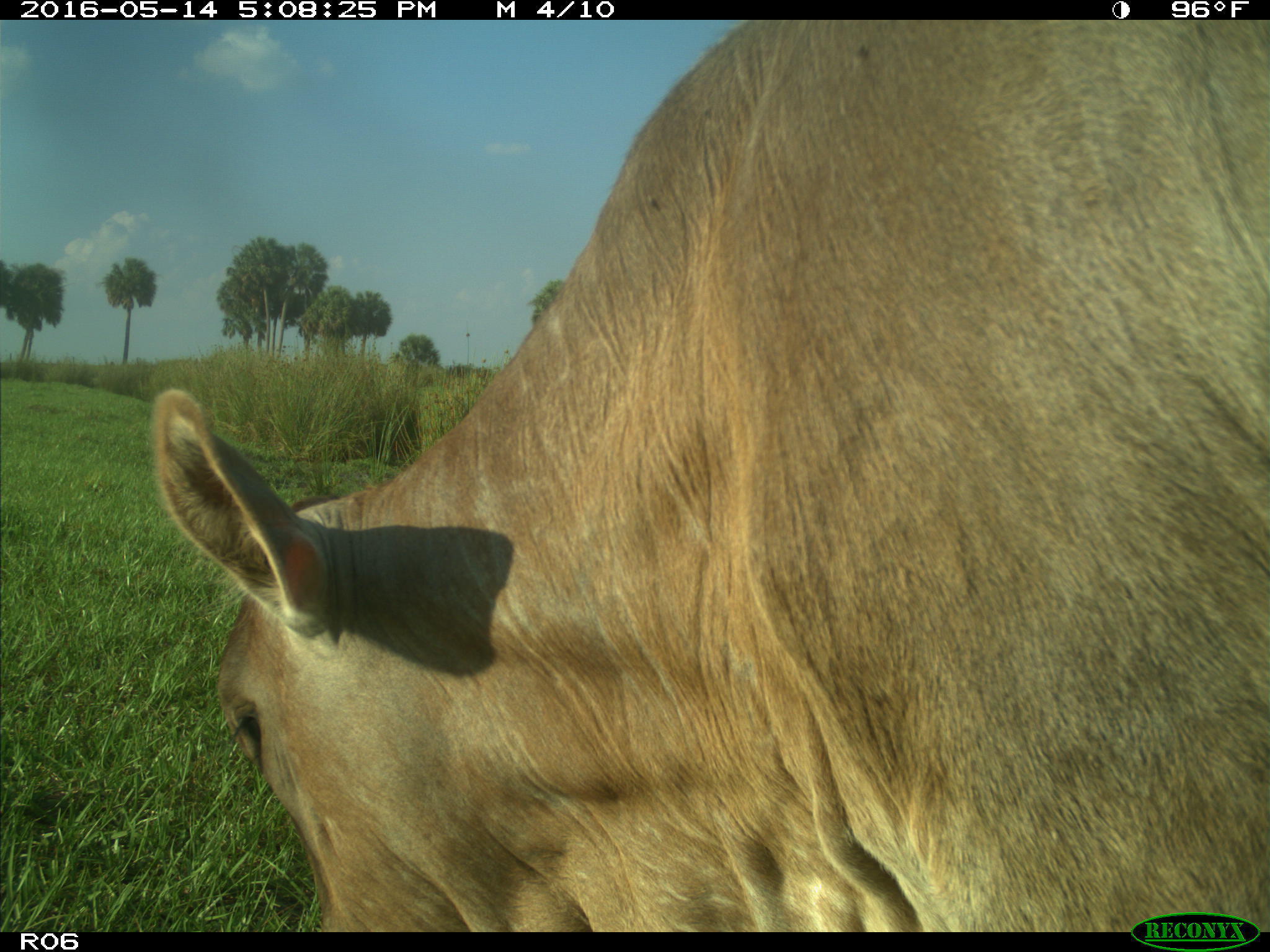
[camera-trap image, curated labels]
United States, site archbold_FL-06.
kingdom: Animalia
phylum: Chordata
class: Mammalia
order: Artiodactyla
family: Bovidae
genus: Bos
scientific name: Bos taurus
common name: domestic cow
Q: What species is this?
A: Bos taurus (domestic cow).